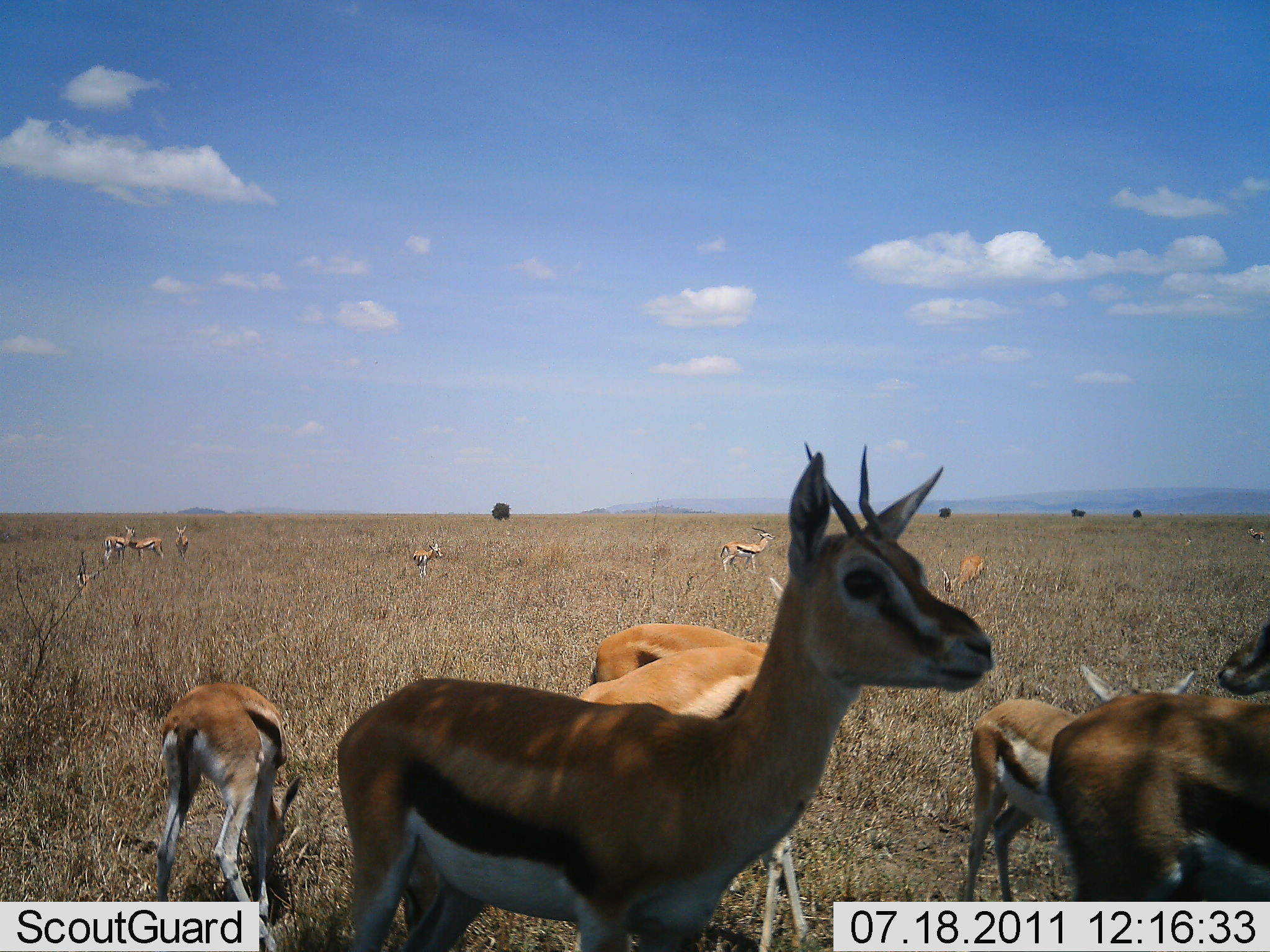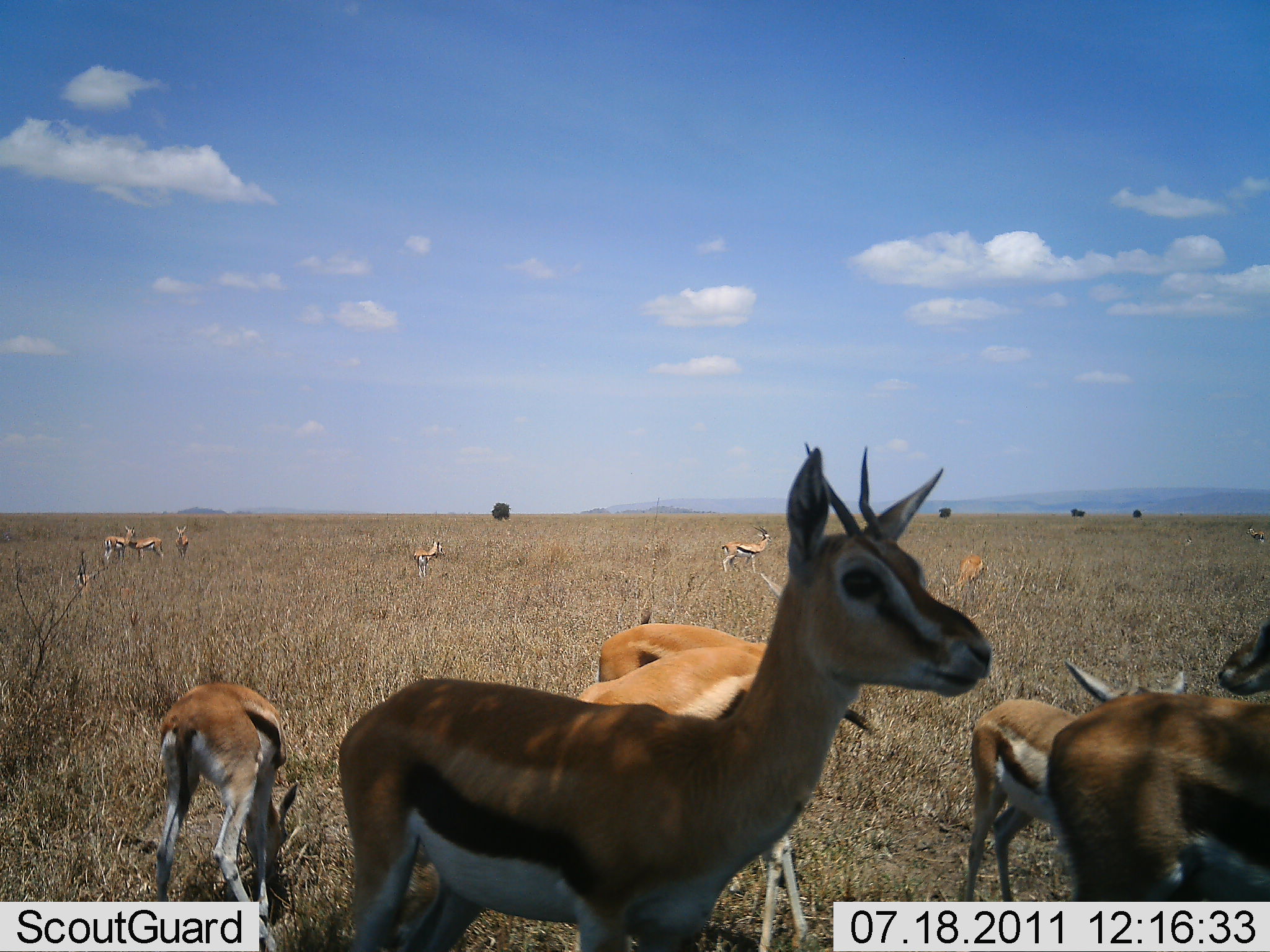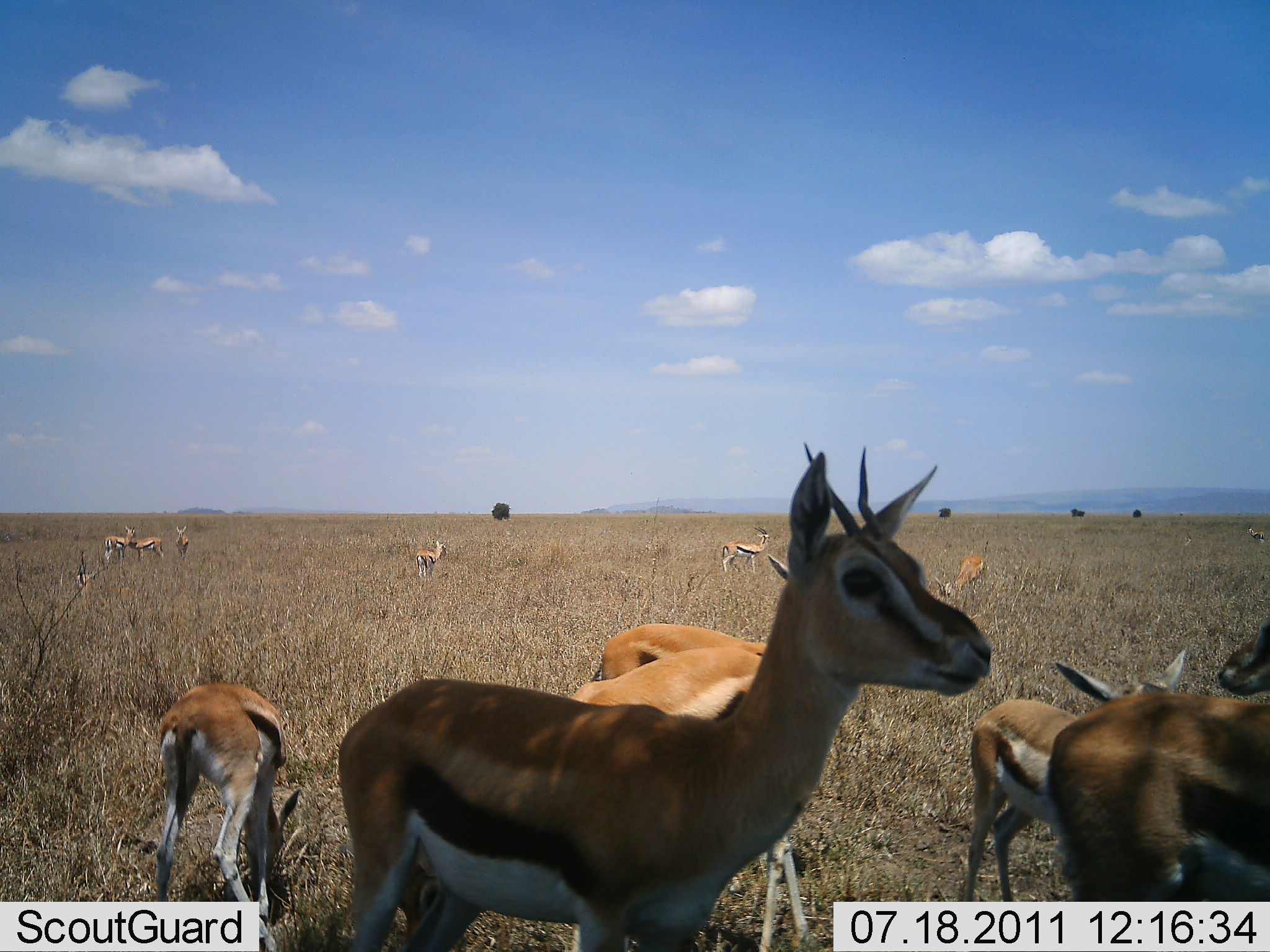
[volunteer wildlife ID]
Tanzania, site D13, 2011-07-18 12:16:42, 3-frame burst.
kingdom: Animalia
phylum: Chordata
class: Mammalia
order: Artiodactyla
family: Bovidae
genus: Eudorcas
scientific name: Eudorcas thomsonii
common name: thomson's gazelle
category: gazellethomsons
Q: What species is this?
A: Gazellethomsons (thomson's gazelle) (Eudorcas thomsonii).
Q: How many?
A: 11-50.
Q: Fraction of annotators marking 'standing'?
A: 100%.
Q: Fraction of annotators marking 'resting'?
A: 0%.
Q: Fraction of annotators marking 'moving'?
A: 20%.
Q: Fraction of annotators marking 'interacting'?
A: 10%.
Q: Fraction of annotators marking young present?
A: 30%.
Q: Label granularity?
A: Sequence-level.